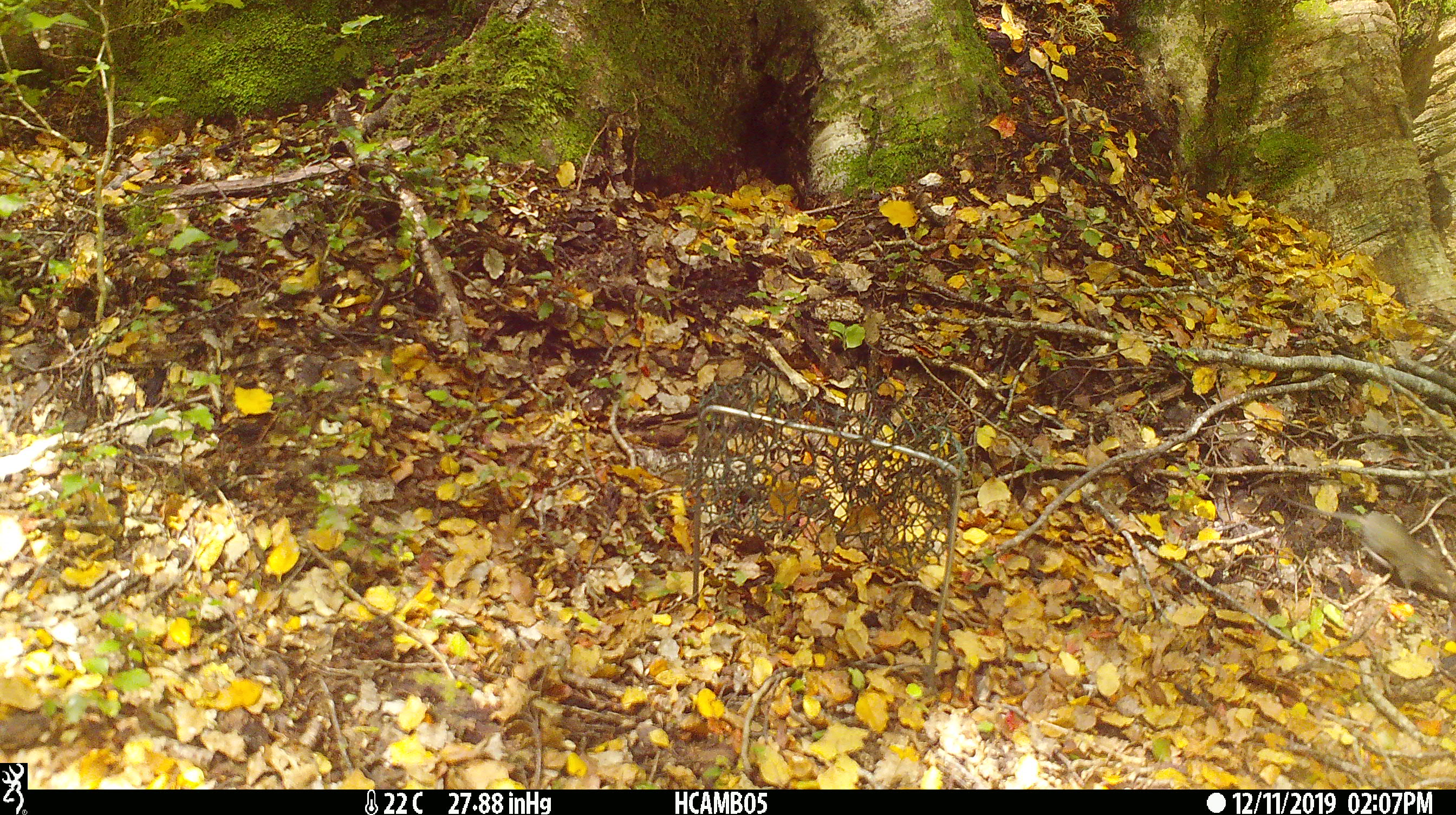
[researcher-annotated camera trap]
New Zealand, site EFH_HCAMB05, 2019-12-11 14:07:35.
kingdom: Animalia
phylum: Chordata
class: Mammalia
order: Rodentia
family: Muridae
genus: Mus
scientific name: Mus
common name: mouse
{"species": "mouse (Mus)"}